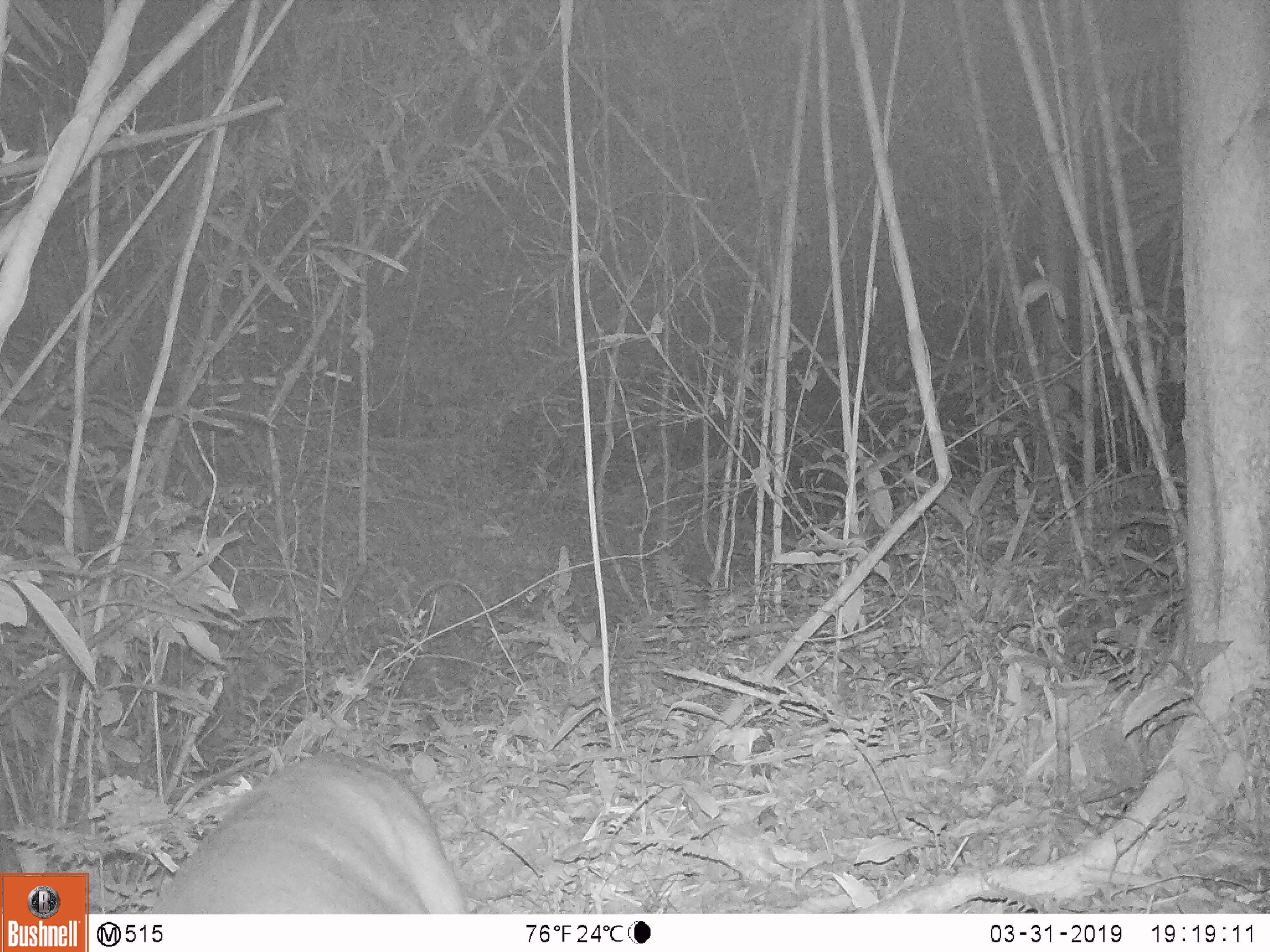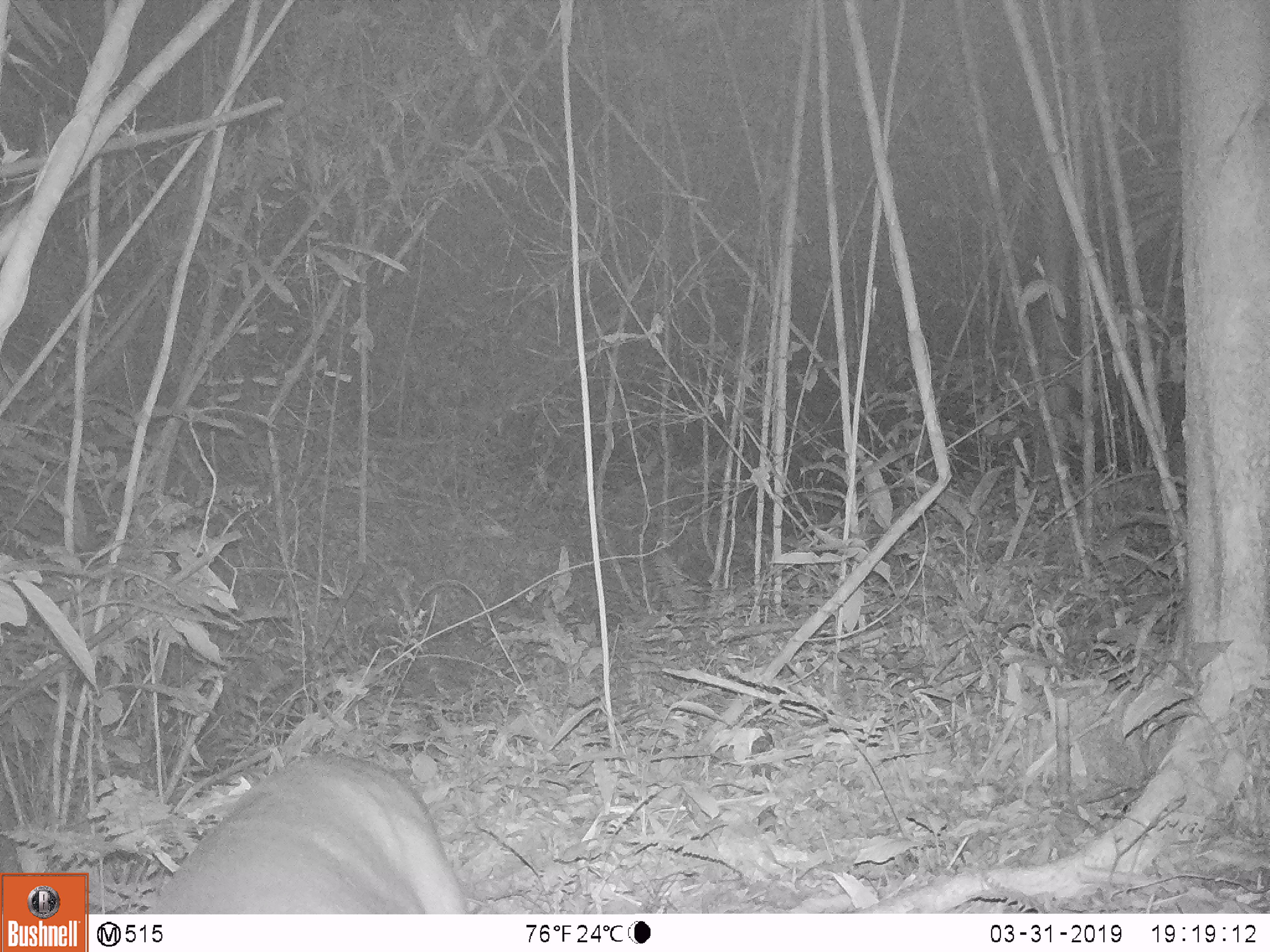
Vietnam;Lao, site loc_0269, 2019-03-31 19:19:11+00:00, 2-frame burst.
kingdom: Animalia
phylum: Chordata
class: Mammalia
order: Artiodactyla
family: Cervidae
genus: Muntiacus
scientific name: Muntiacus vuquangensis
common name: large-antlered muntjac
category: large antlered muntjac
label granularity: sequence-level